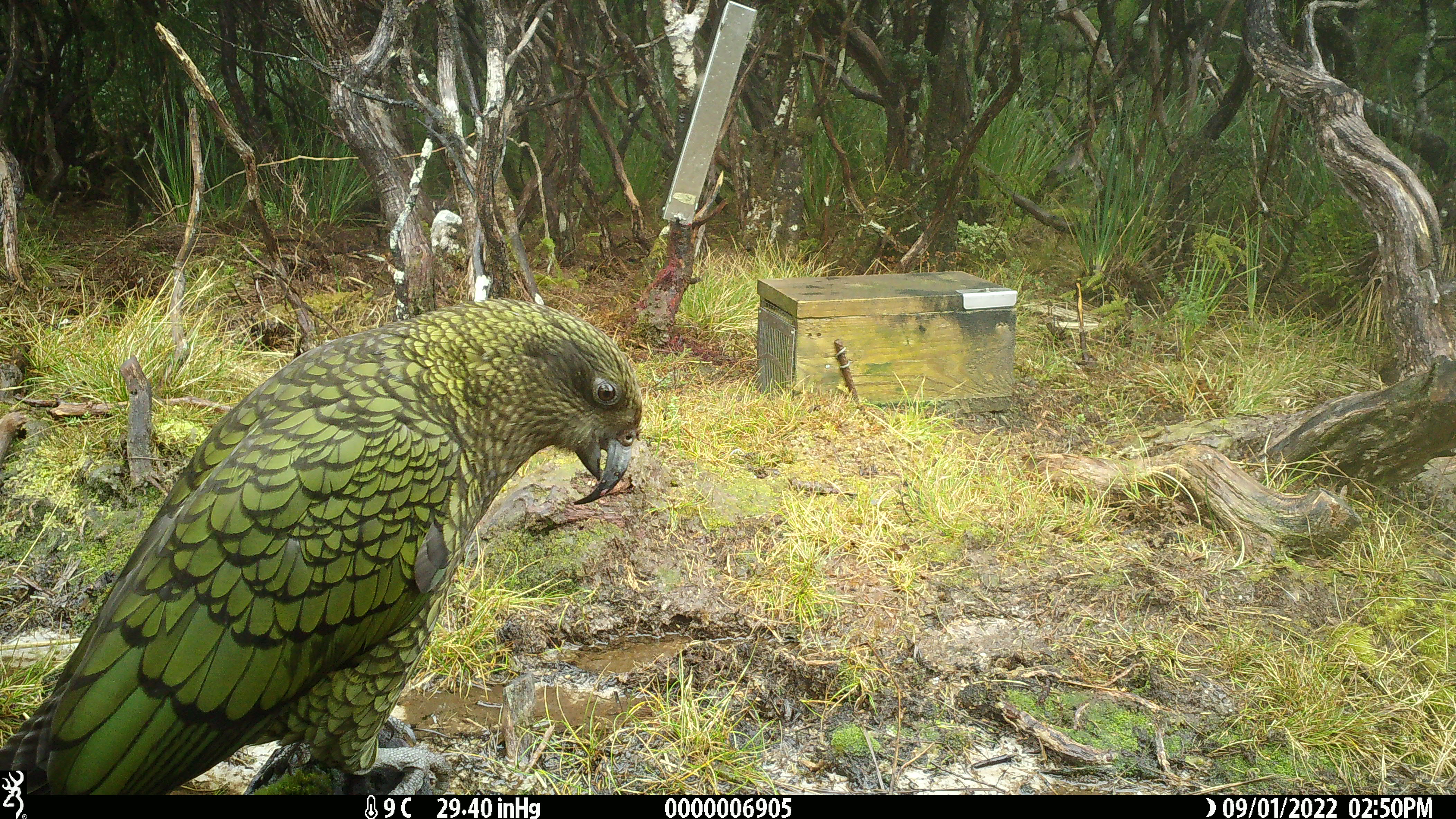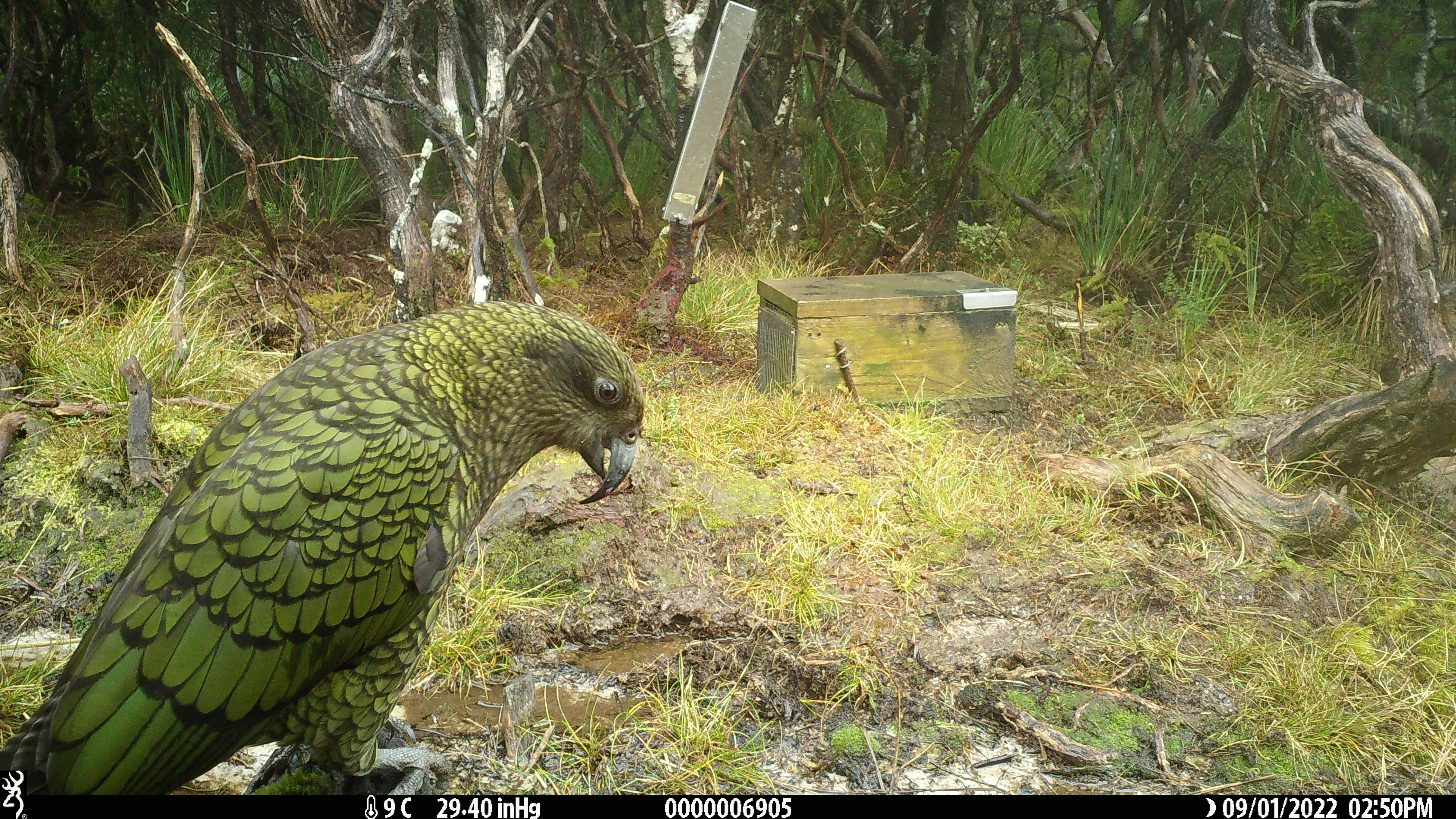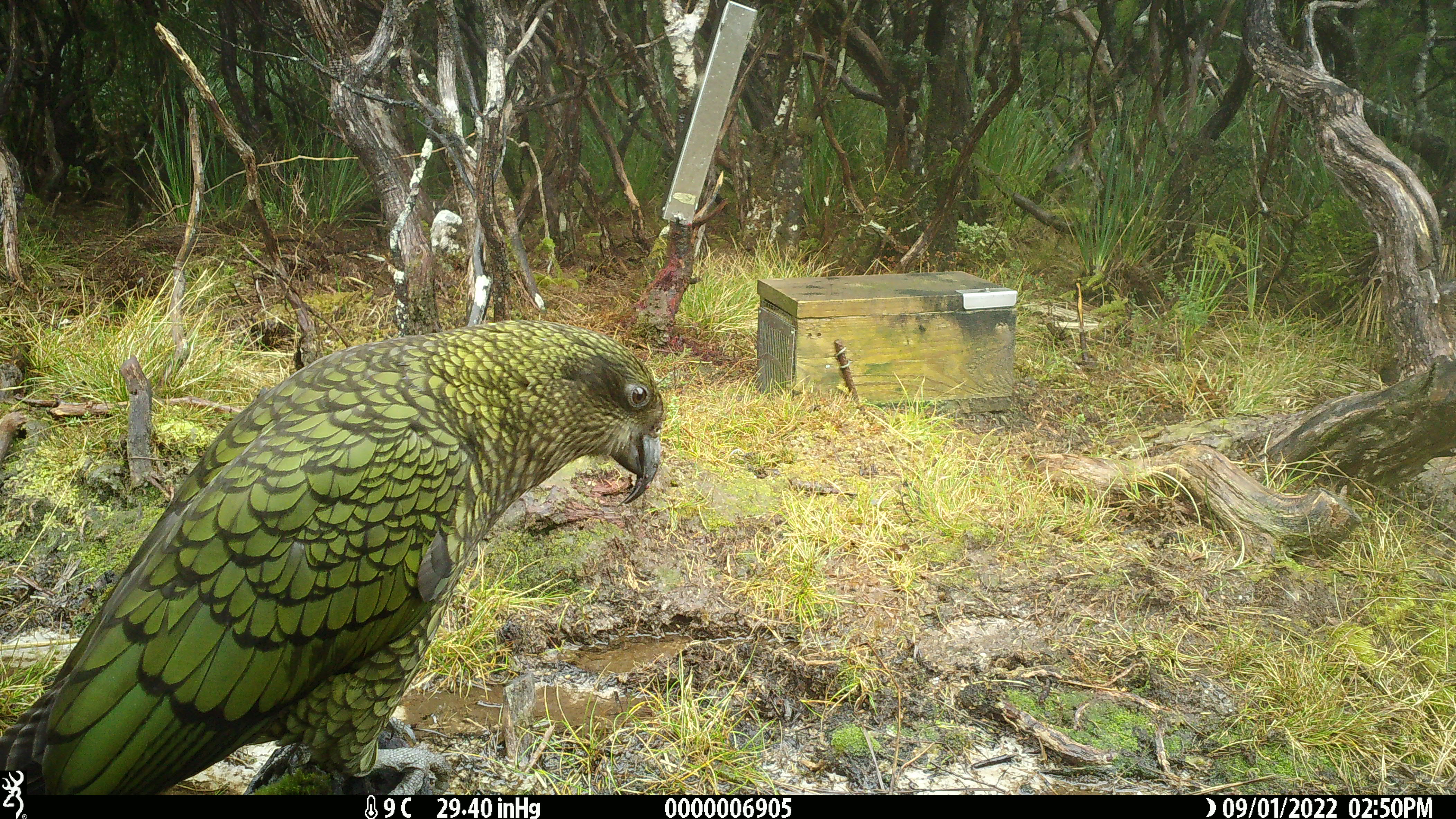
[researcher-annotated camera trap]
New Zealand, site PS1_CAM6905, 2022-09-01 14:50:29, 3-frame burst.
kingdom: Animalia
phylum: Chordata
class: Aves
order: Psittaciformes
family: Strigopidae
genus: Nestor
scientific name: Nestor notabilis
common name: kea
Kea (Nestor notabilis).